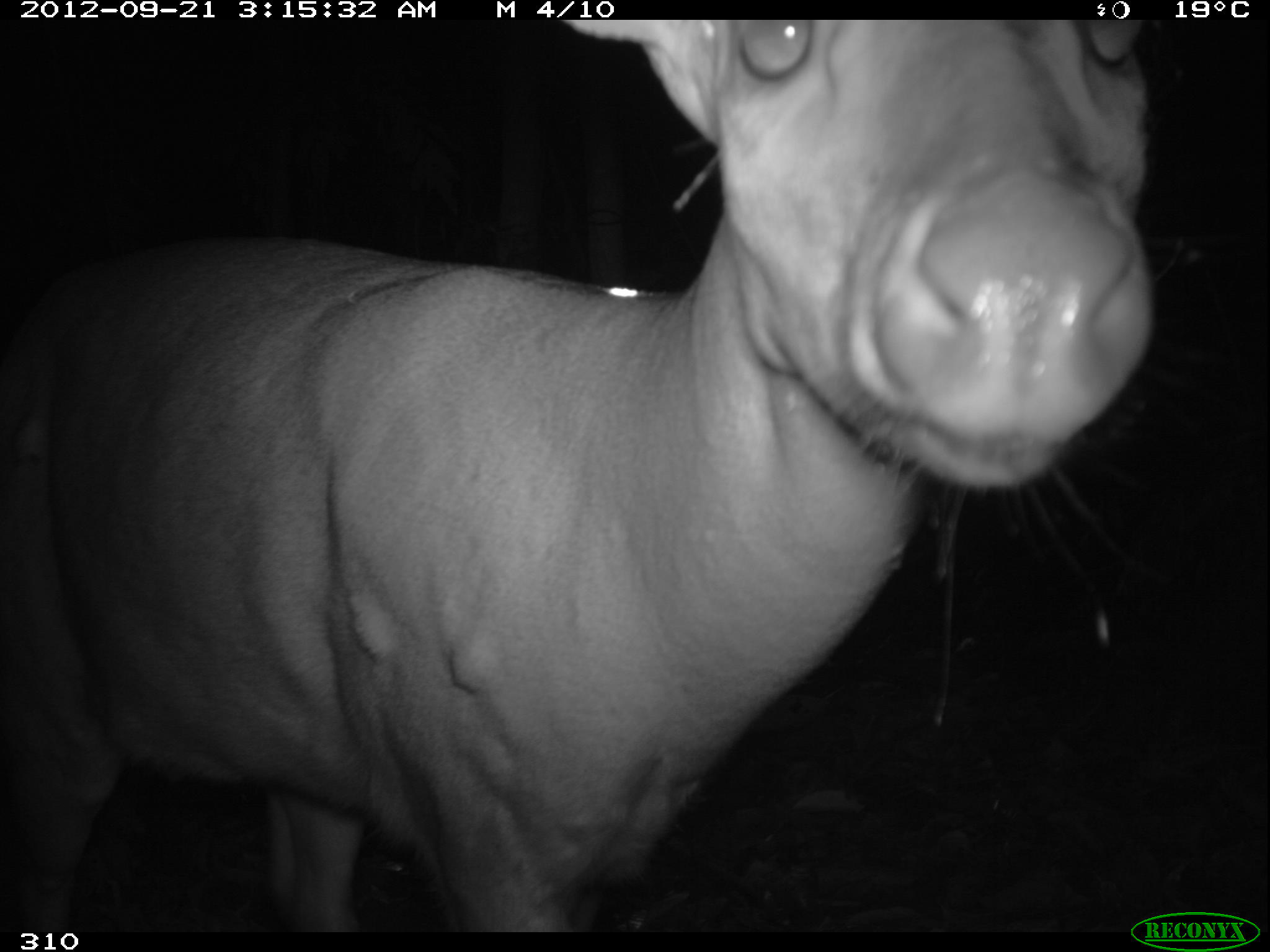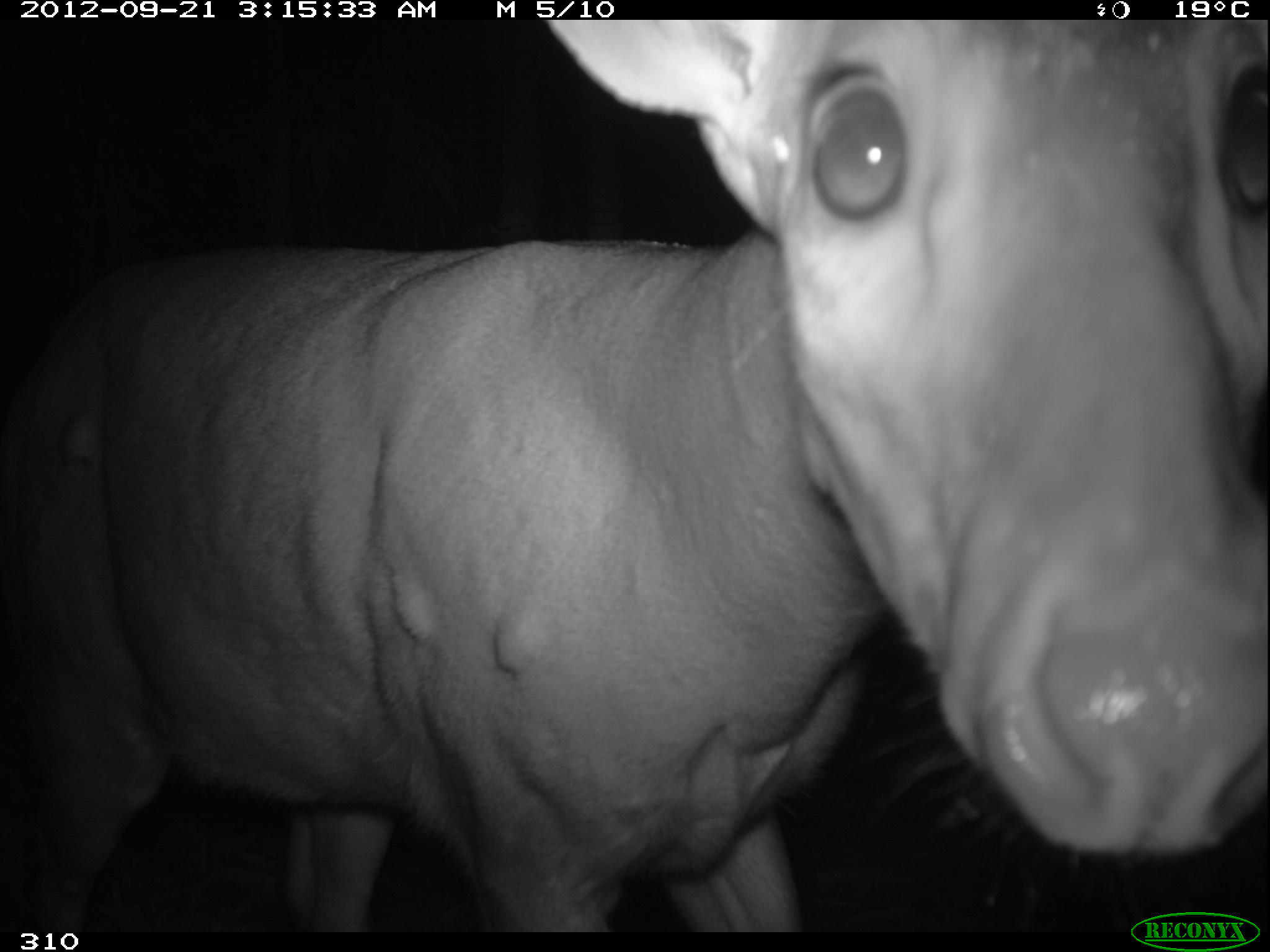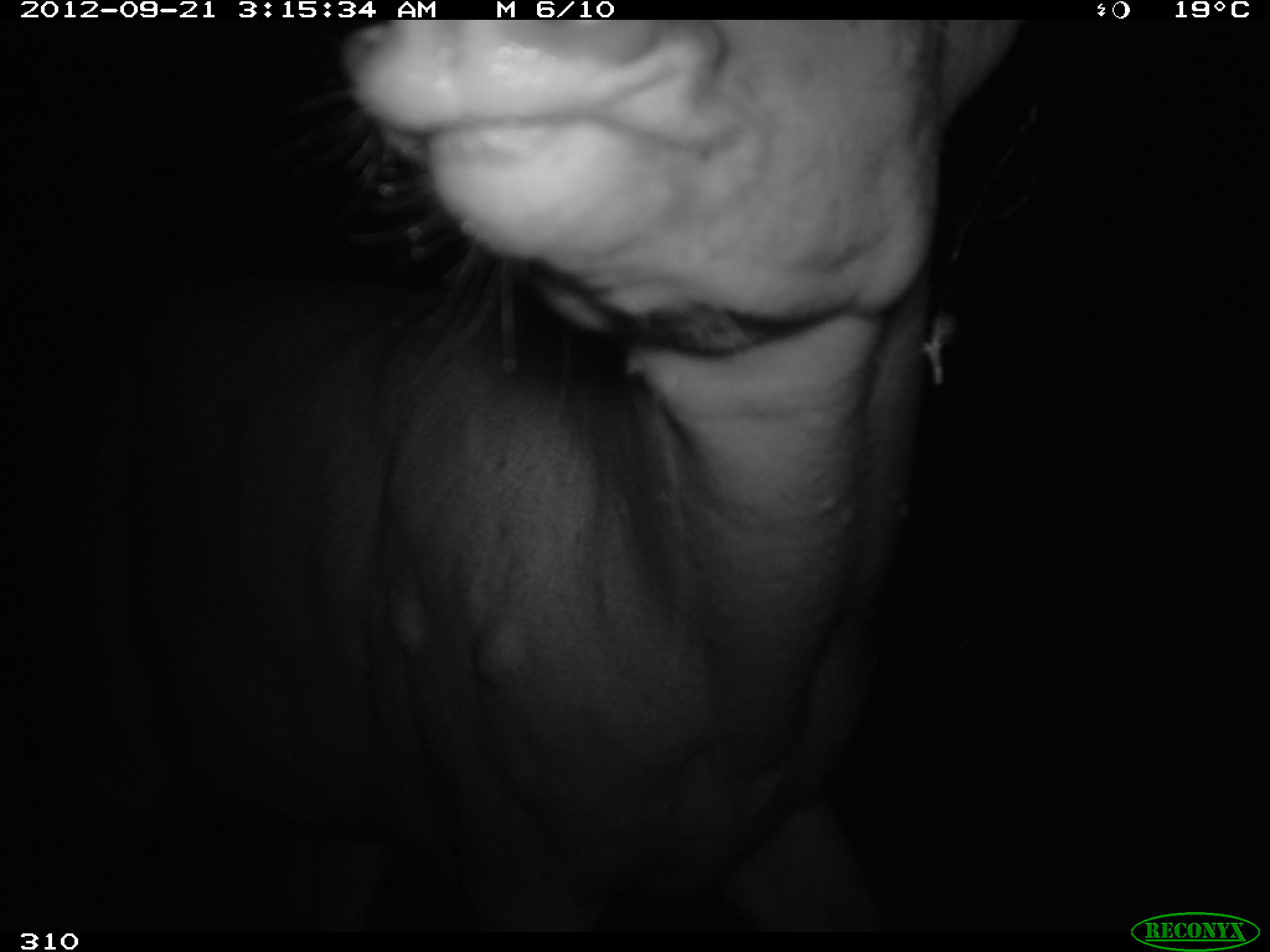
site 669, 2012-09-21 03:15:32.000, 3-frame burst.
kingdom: Animalia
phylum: Chordata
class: Mammalia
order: Artiodactyla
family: Cervidae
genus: Mazama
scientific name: Mazama americana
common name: red brocket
Mazama americana (red brocket).